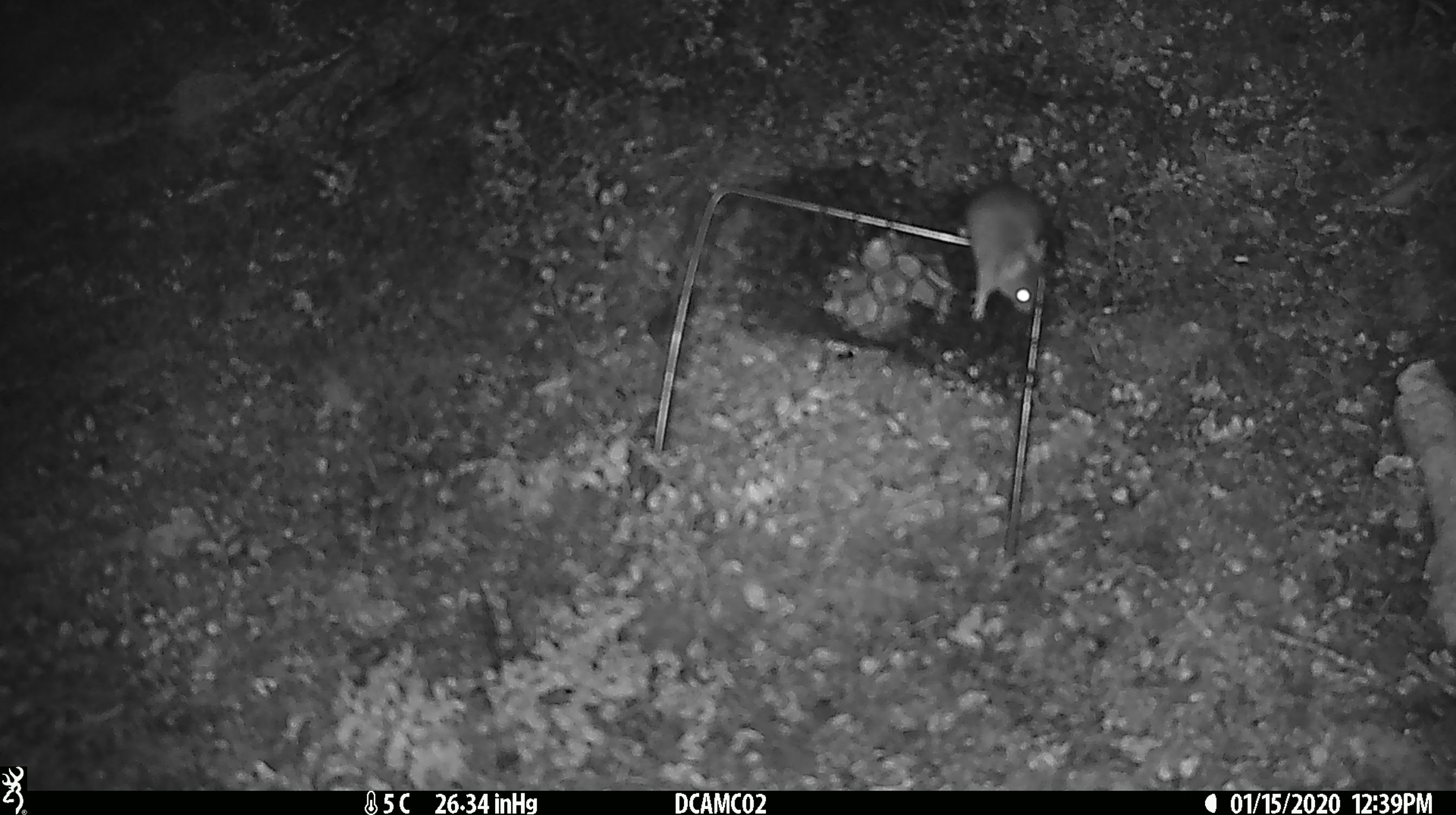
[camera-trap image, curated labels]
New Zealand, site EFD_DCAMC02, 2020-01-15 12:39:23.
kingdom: Animalia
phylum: Chordata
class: Mammalia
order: Rodentia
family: Muridae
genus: Mus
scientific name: Mus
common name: mouse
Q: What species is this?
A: Mouse (Mus).